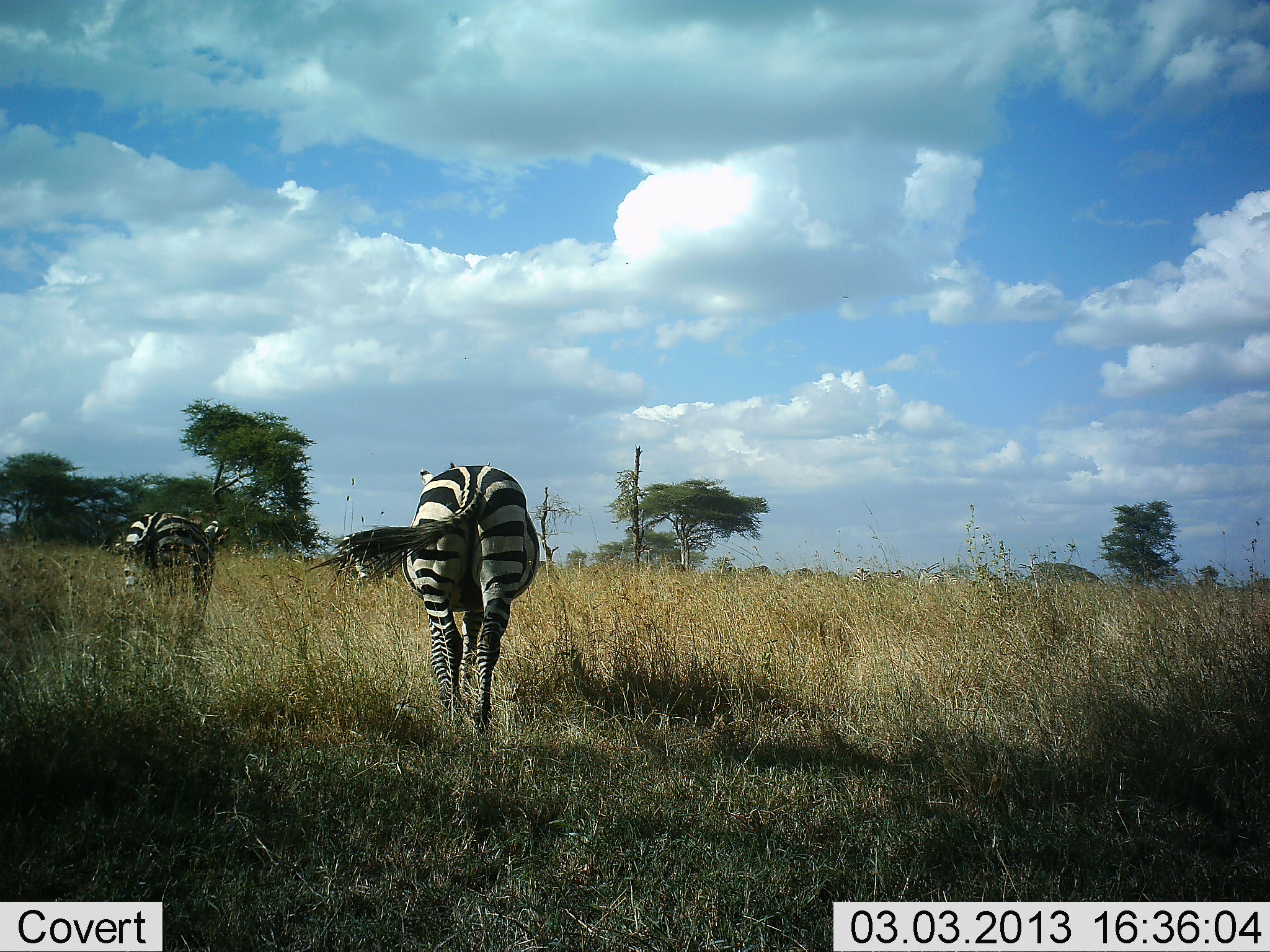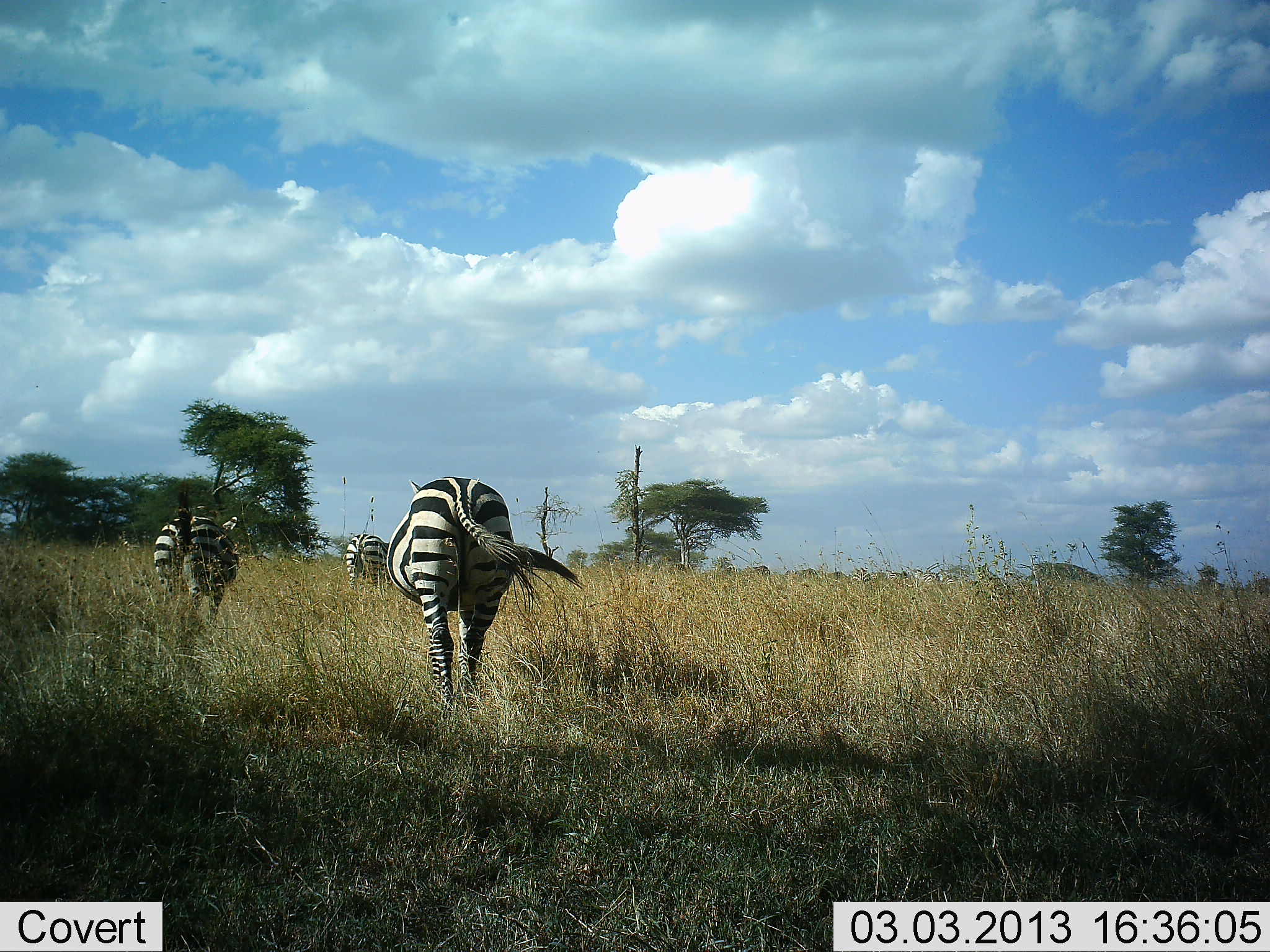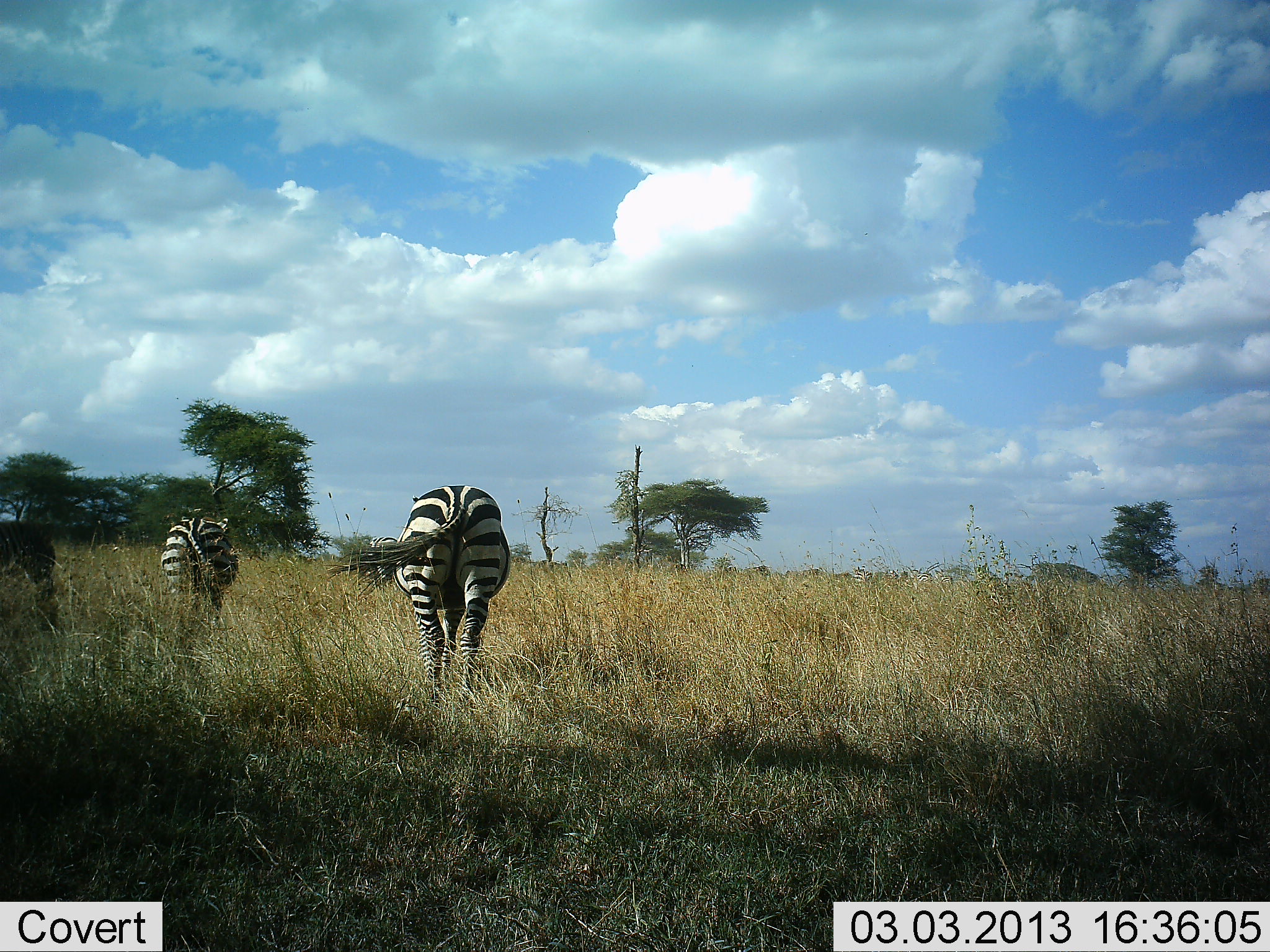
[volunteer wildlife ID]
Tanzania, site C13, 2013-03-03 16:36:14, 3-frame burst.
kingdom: Animalia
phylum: Chordata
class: Mammalia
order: Perissodactyla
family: Equidae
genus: Equus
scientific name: Equus quagga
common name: plains zebra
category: zebra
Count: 3.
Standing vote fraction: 8%.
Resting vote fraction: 4%.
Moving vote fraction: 92%.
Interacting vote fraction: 4%.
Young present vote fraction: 0%.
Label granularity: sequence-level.